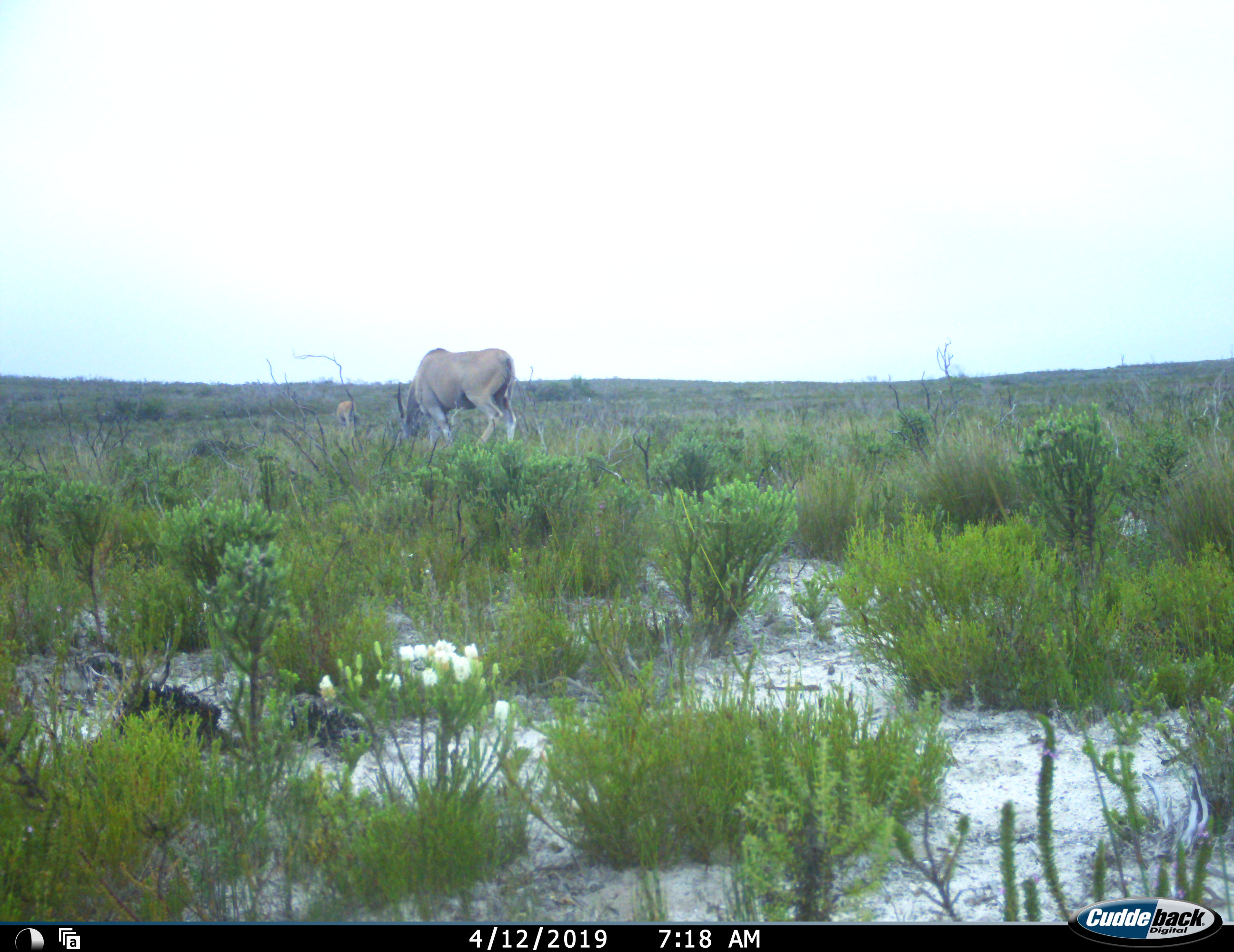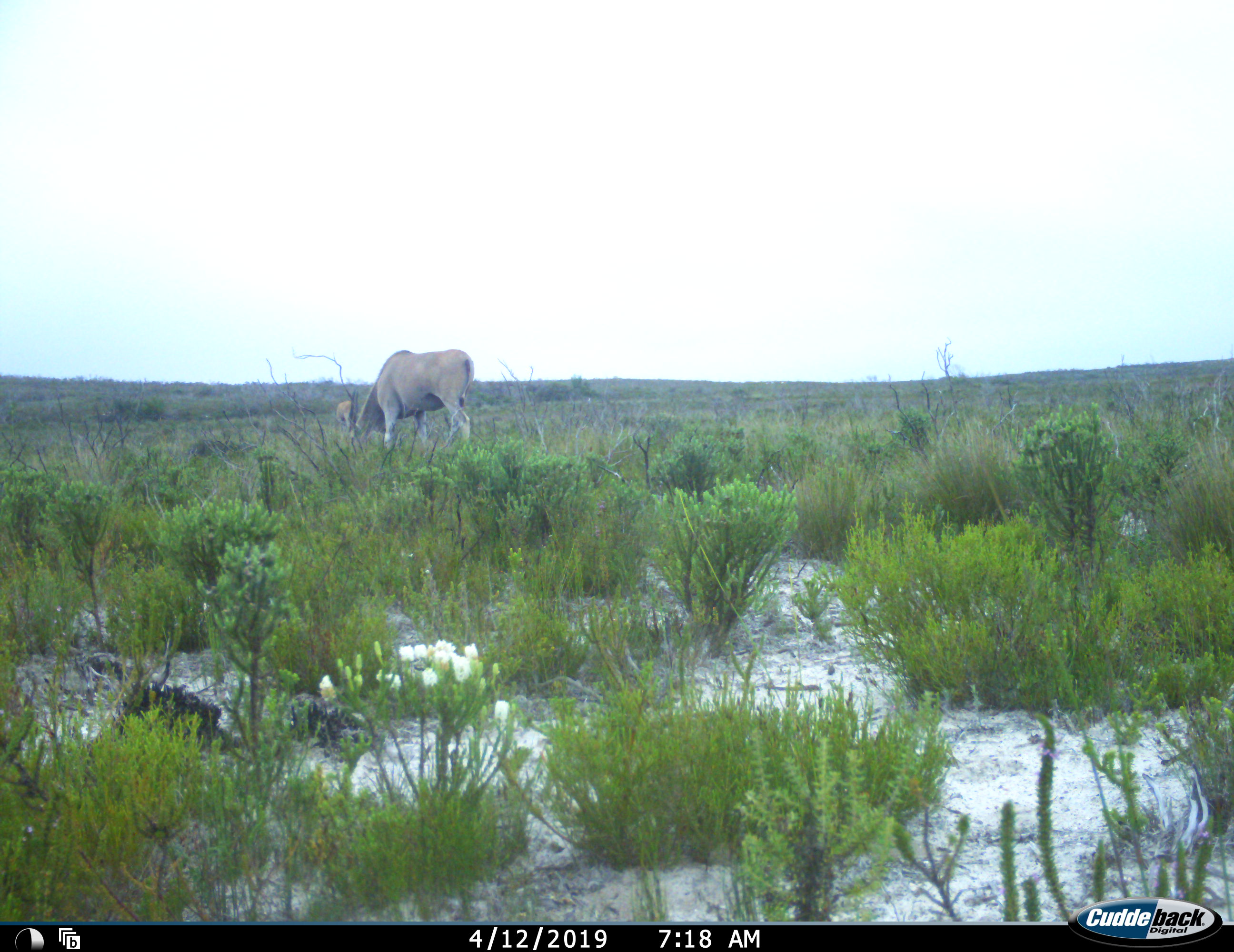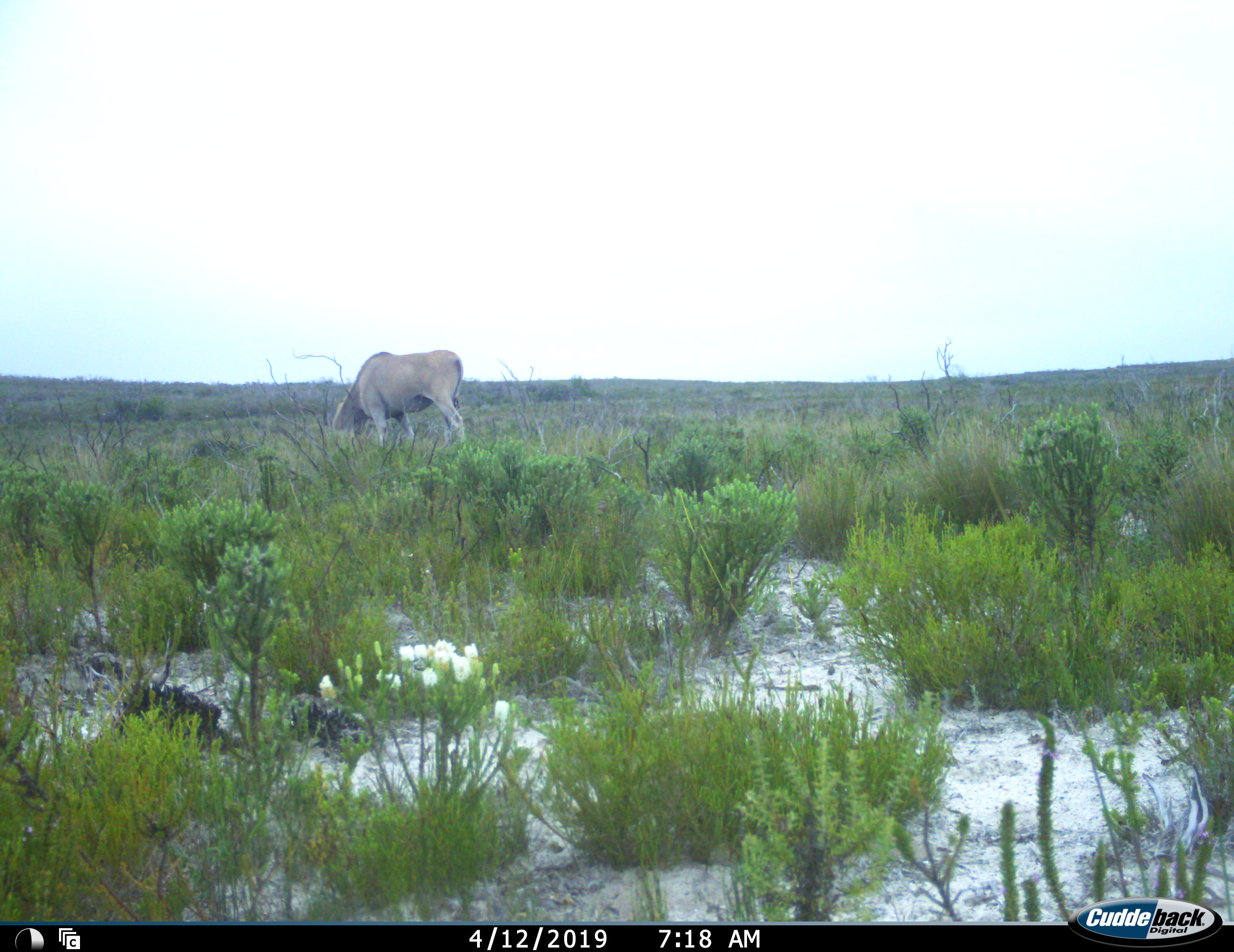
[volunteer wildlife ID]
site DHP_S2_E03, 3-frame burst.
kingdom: Animalia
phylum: Chordata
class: Mammalia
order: Artiodactyla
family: Bovidae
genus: Tragelaphus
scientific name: Tragelaphus oryx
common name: eland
Eland (Tragelaphus oryx), count 2. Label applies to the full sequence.